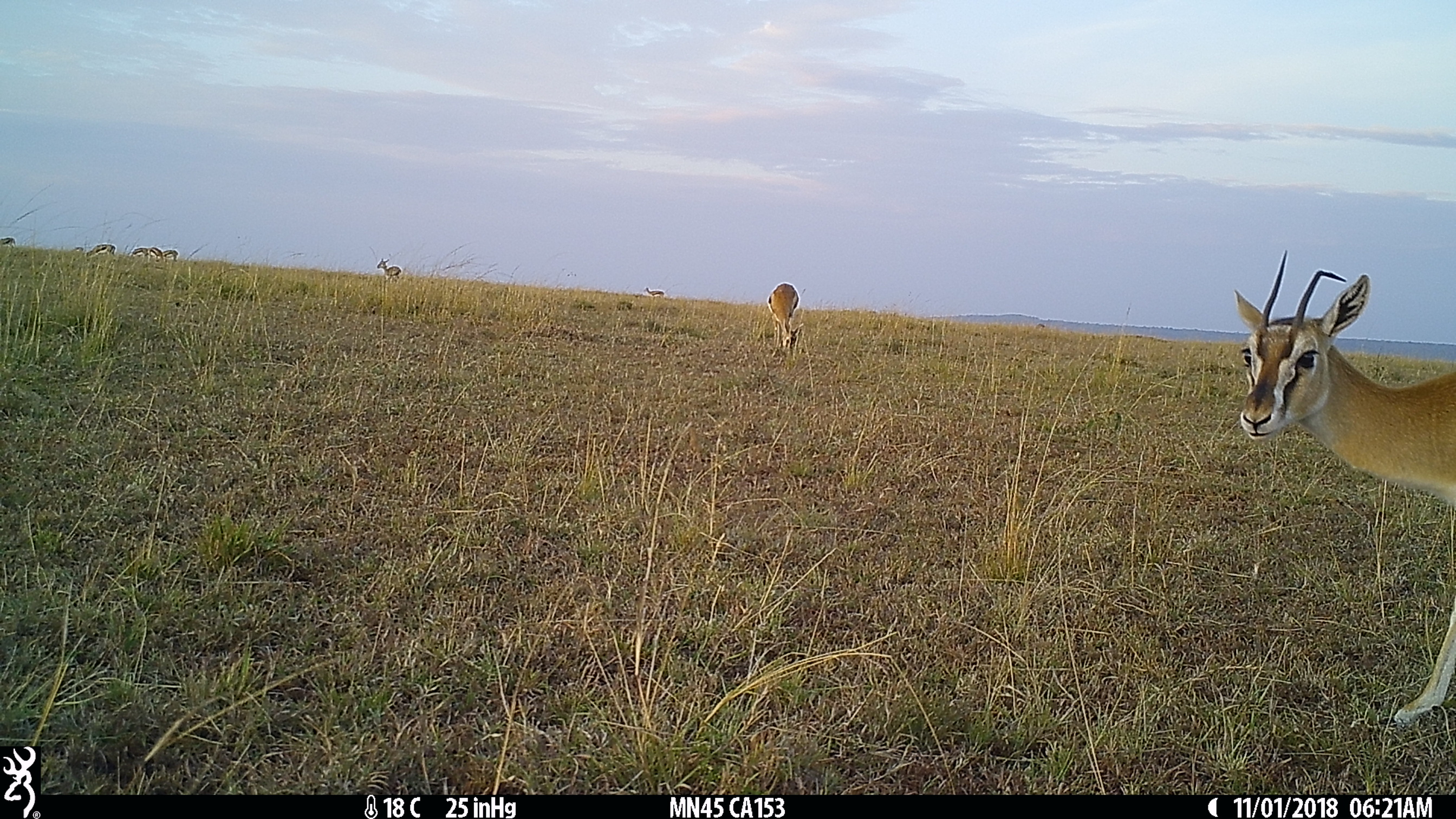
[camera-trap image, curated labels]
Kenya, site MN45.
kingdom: Animalia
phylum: Chordata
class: Mammalia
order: Artiodactyla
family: Bovidae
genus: Eudorcas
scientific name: Eudorcas thomsonii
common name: thomon's gazelle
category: gazelle thomsons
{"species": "gazelle thomsons (thomon's gazelle) (Eudorcas thomsonii)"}